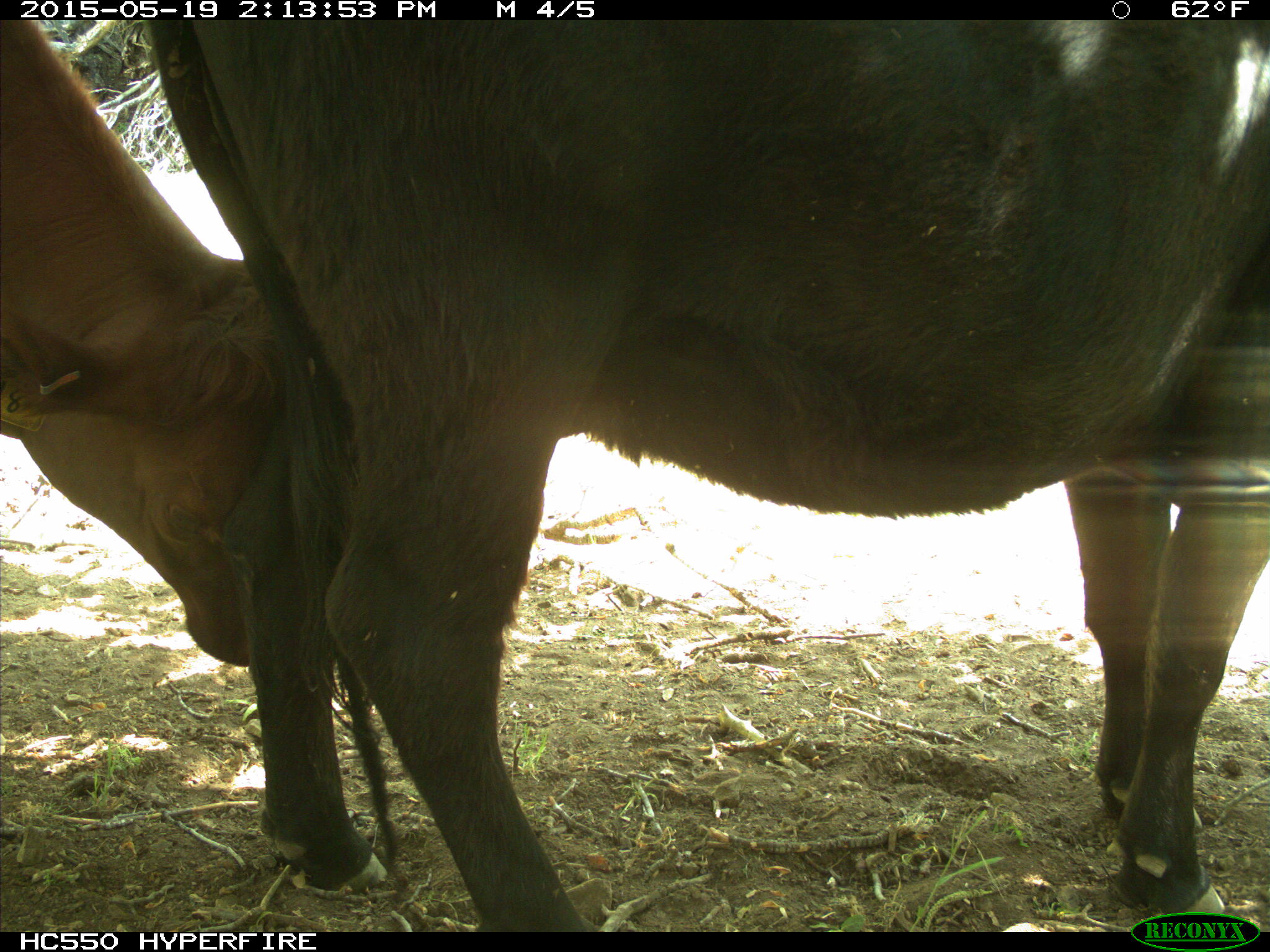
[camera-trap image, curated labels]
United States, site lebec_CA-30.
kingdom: Animalia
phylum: Chordata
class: Mammalia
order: Artiodactyla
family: Bovidae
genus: Bos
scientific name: Bos taurus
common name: domestic cow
Bos taurus (domestic cow).